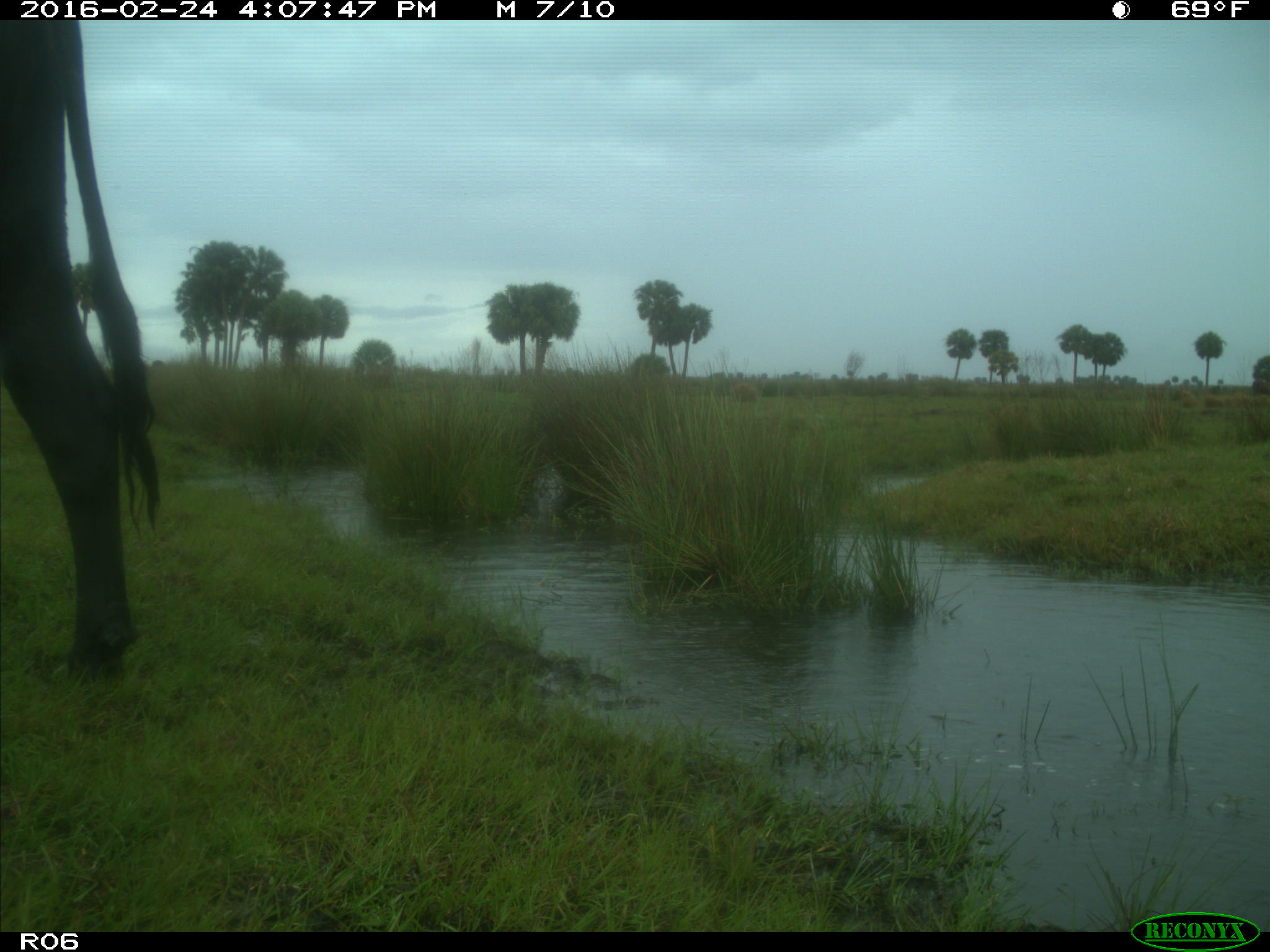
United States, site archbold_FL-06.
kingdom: Animalia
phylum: Chordata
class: Mammalia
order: Artiodactyla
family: Bovidae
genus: Bos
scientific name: Bos taurus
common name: domestic cow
Bos taurus (domestic cow).